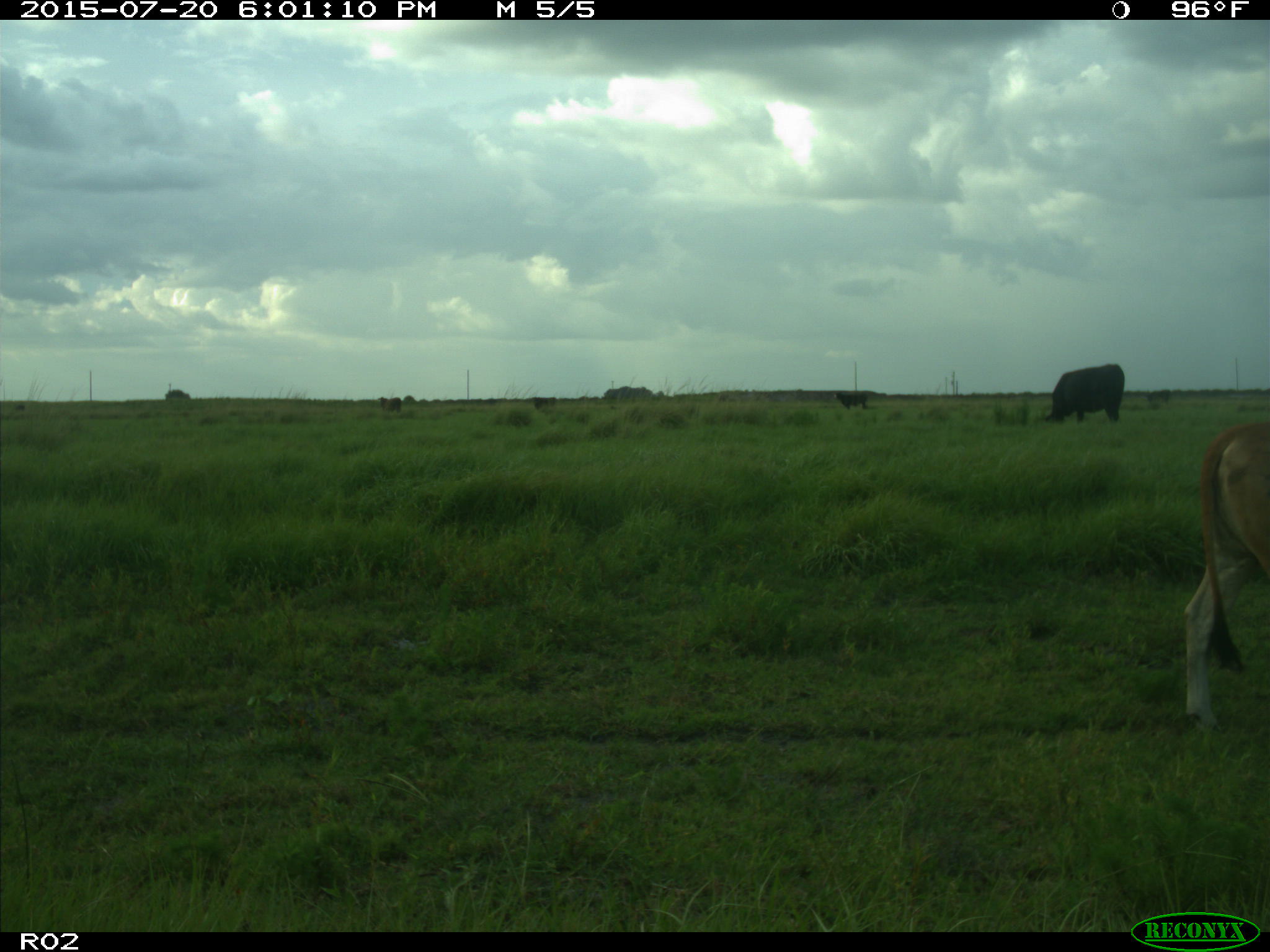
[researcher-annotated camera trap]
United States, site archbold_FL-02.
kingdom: Animalia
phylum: Chordata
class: Mammalia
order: Artiodactyla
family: Bovidae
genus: Bos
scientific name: Bos taurus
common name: domestic cow